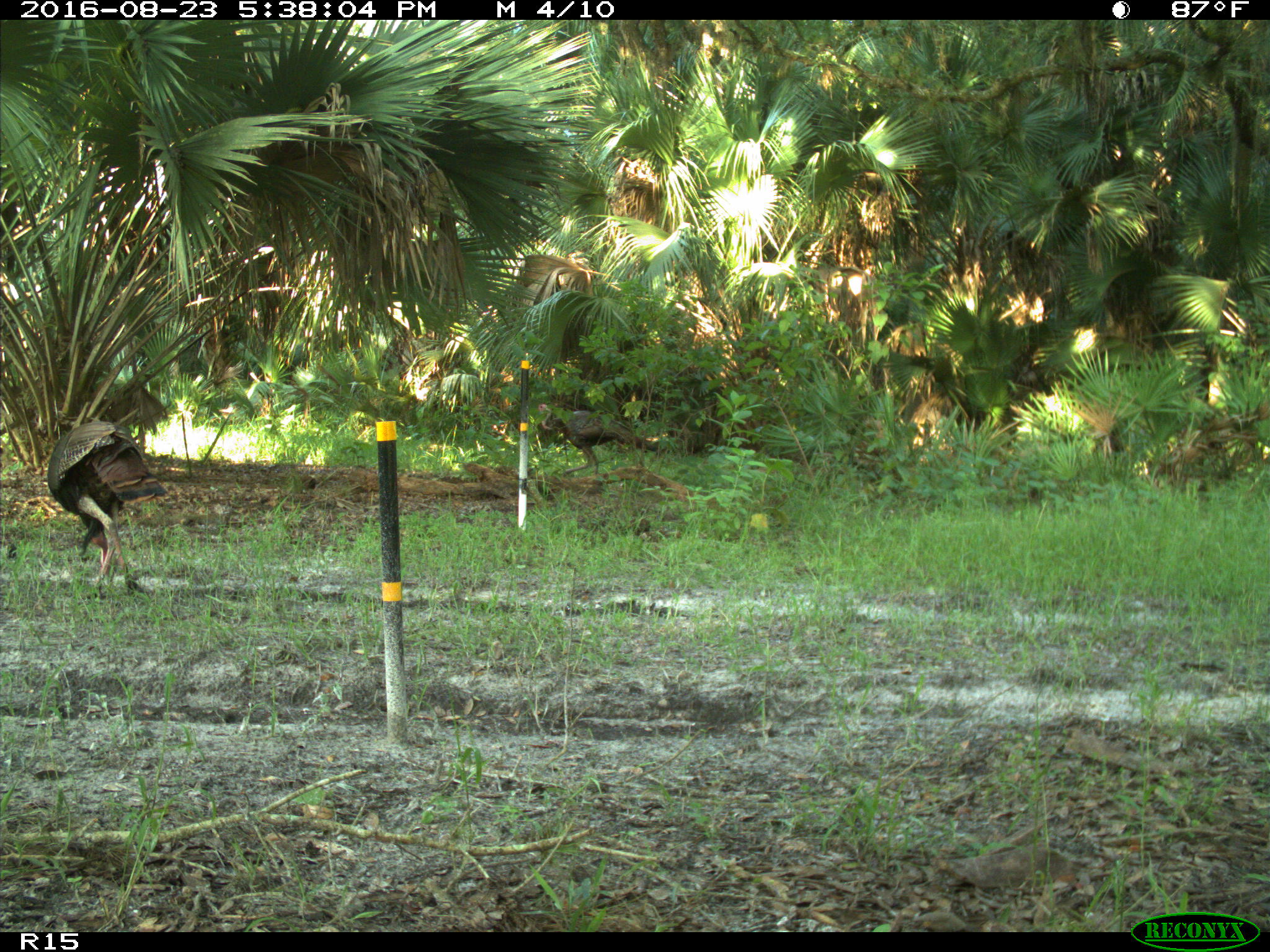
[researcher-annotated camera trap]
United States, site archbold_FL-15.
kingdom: Animalia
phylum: Chordata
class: Aves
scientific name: Aves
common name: birds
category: unidentified bird